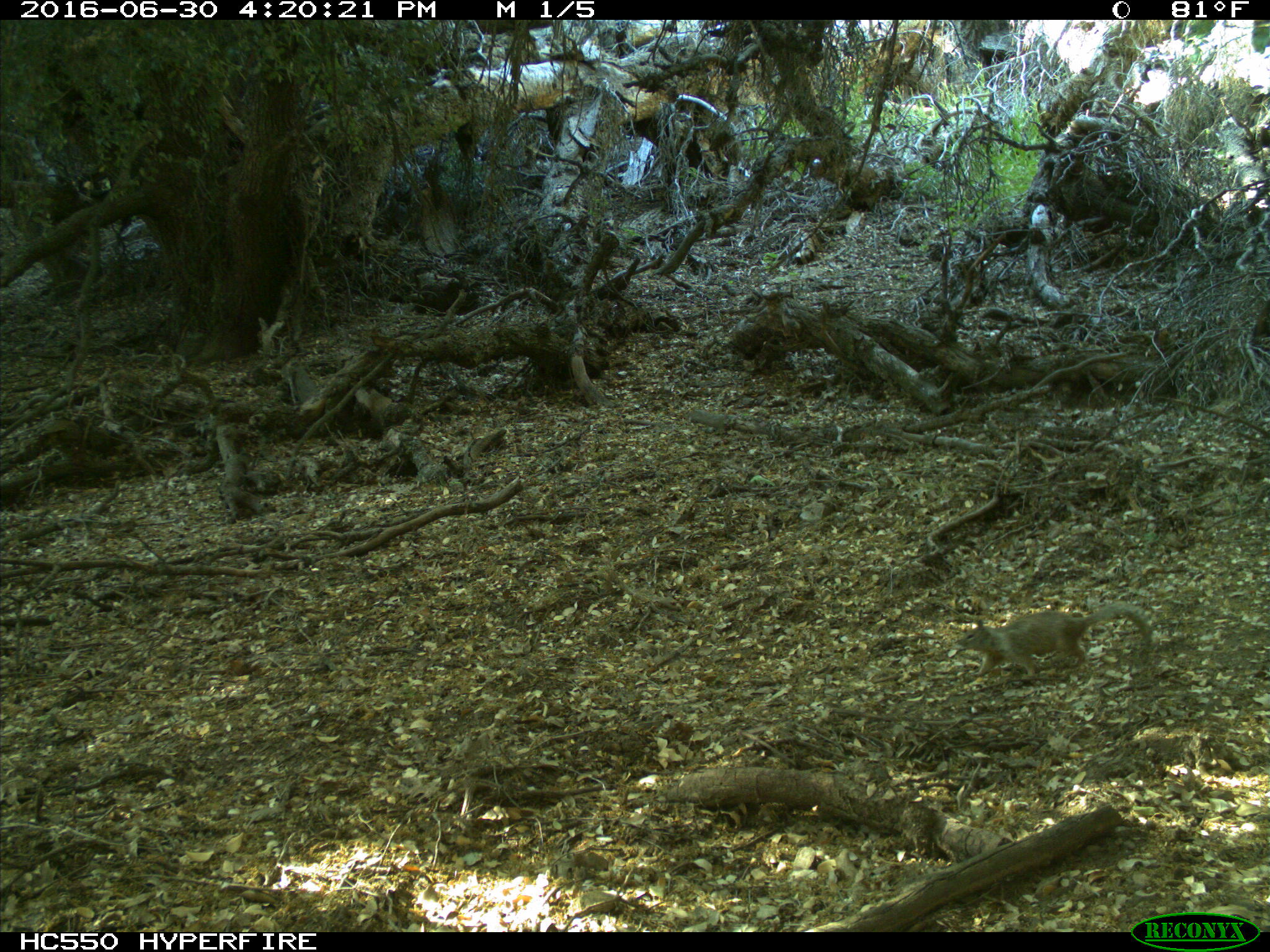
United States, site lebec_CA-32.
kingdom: Animalia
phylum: Chordata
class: Mammalia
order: Rodentia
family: Sciuridae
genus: Otospermophilus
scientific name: Otospermophilus beecheyi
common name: california ground squirrel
Otospermophilus beecheyi (california ground squirrel).